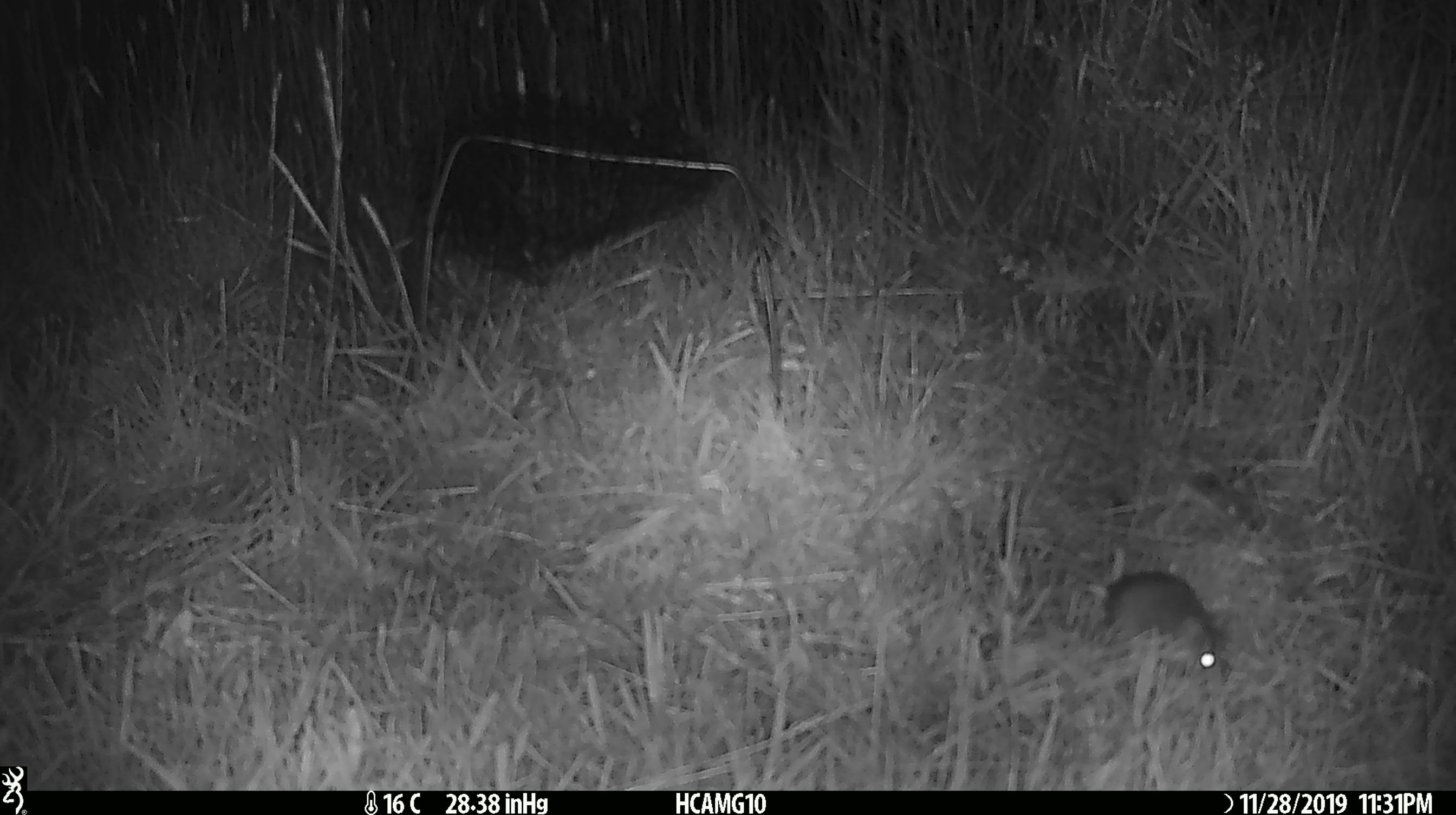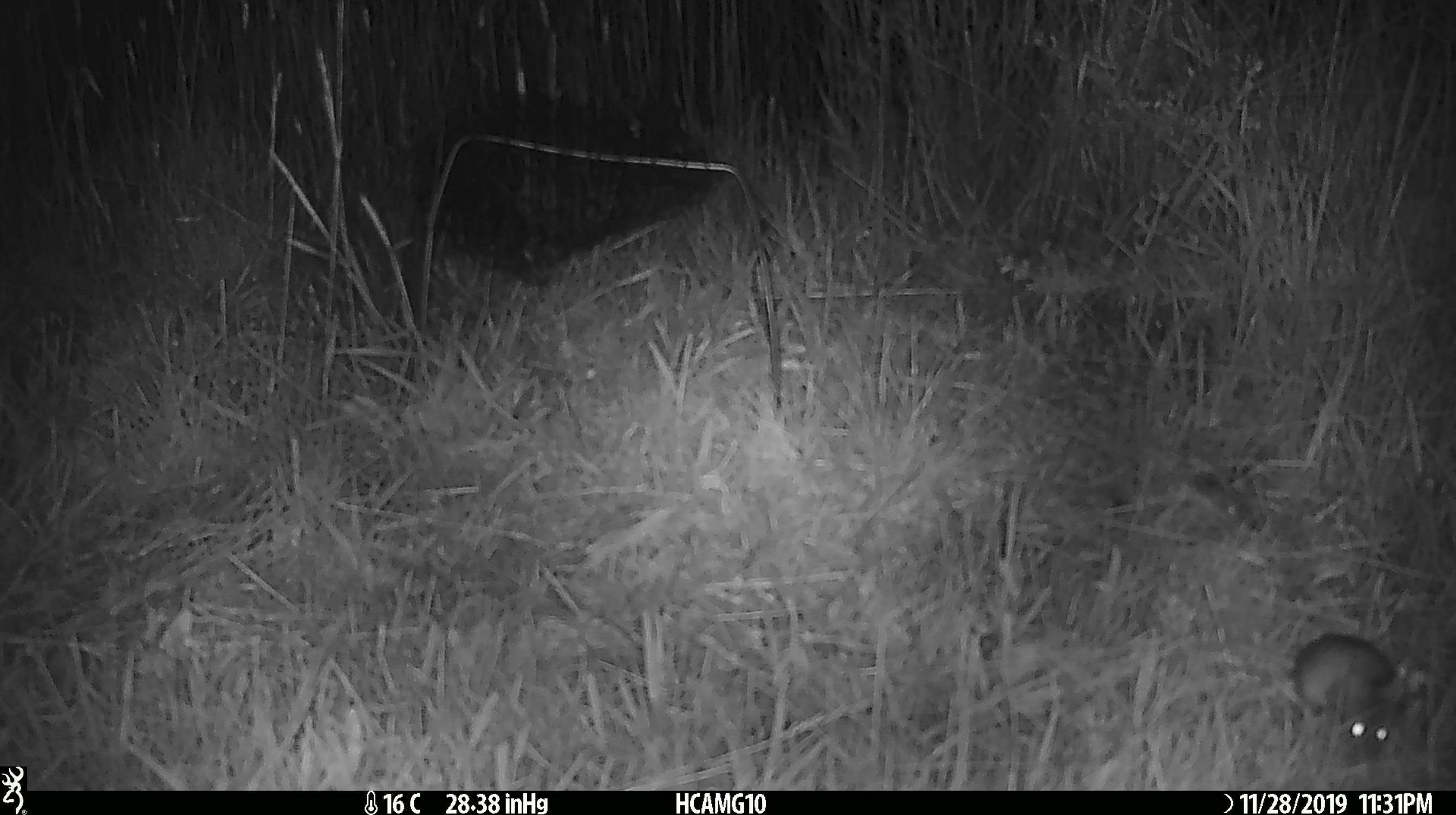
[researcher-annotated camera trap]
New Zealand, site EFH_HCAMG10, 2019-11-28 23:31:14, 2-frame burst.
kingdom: Animalia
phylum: Chordata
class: Mammalia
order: Rodentia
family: Muridae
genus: Mus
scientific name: Mus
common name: mouse